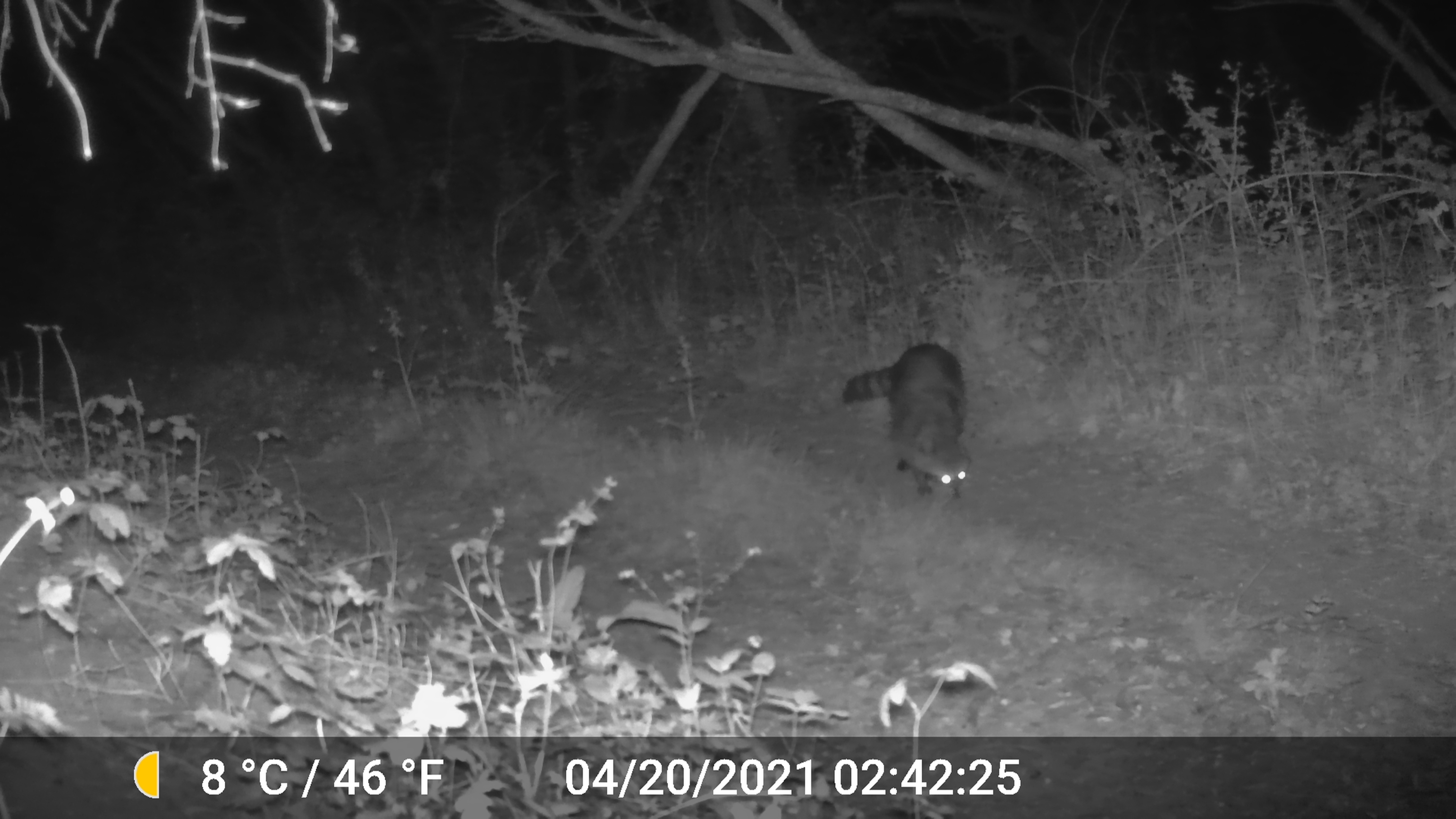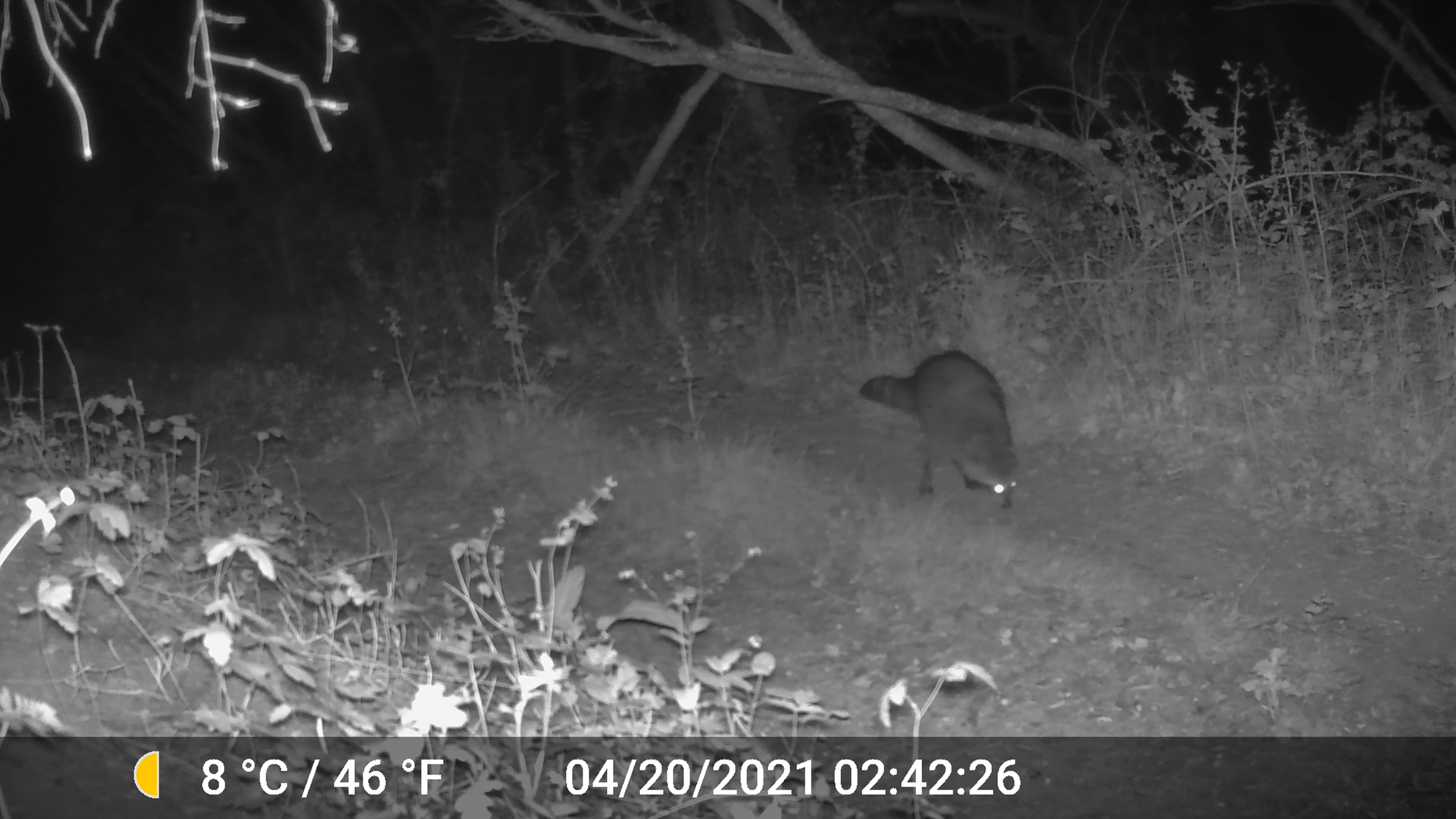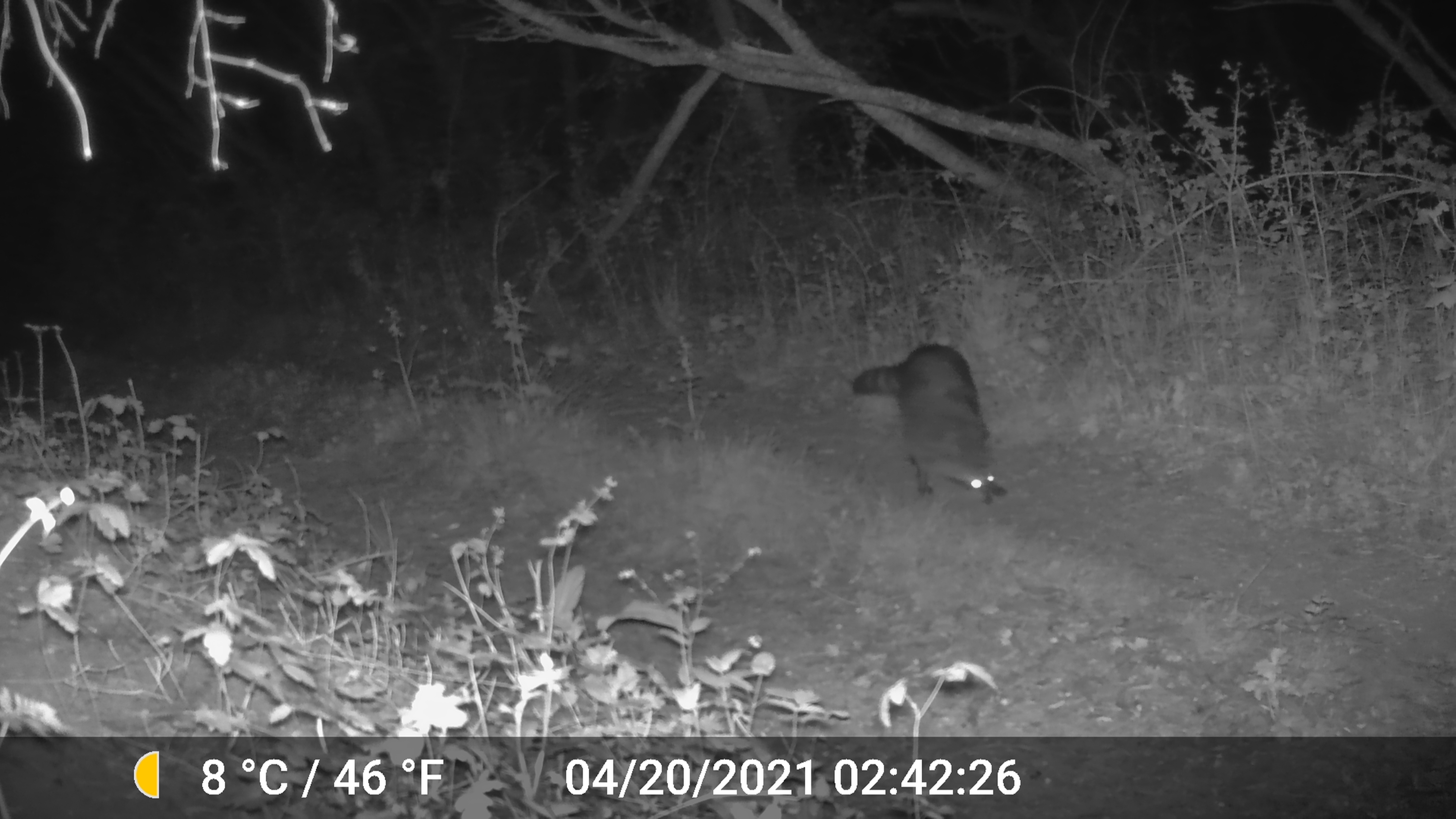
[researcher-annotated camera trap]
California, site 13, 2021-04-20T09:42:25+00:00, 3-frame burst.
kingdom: Animalia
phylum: Chordata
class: Mammalia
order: Carnivora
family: Procyonidae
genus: Procyon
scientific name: Procyon lotor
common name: raccoon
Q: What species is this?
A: Raccoon (Procyon lotor).